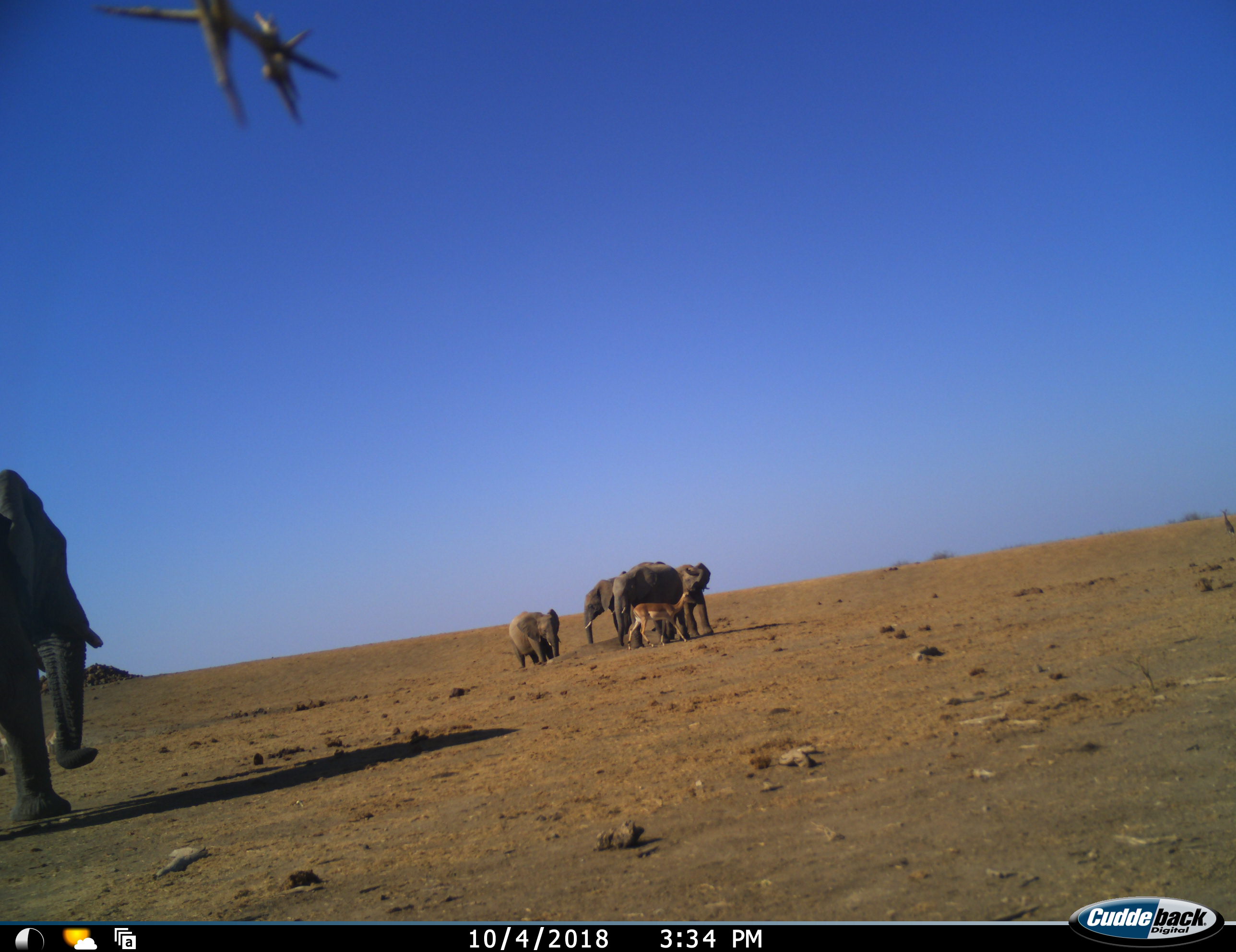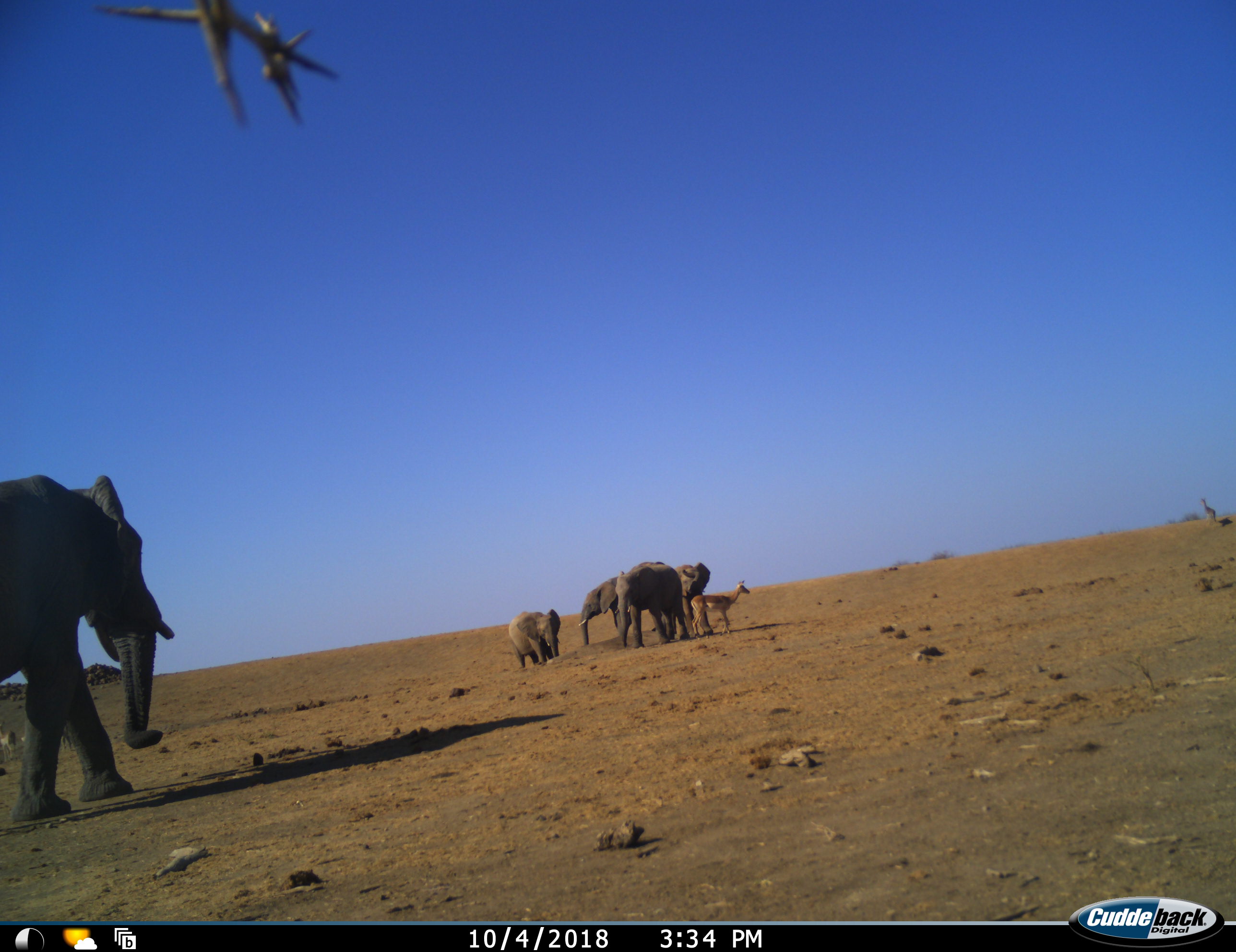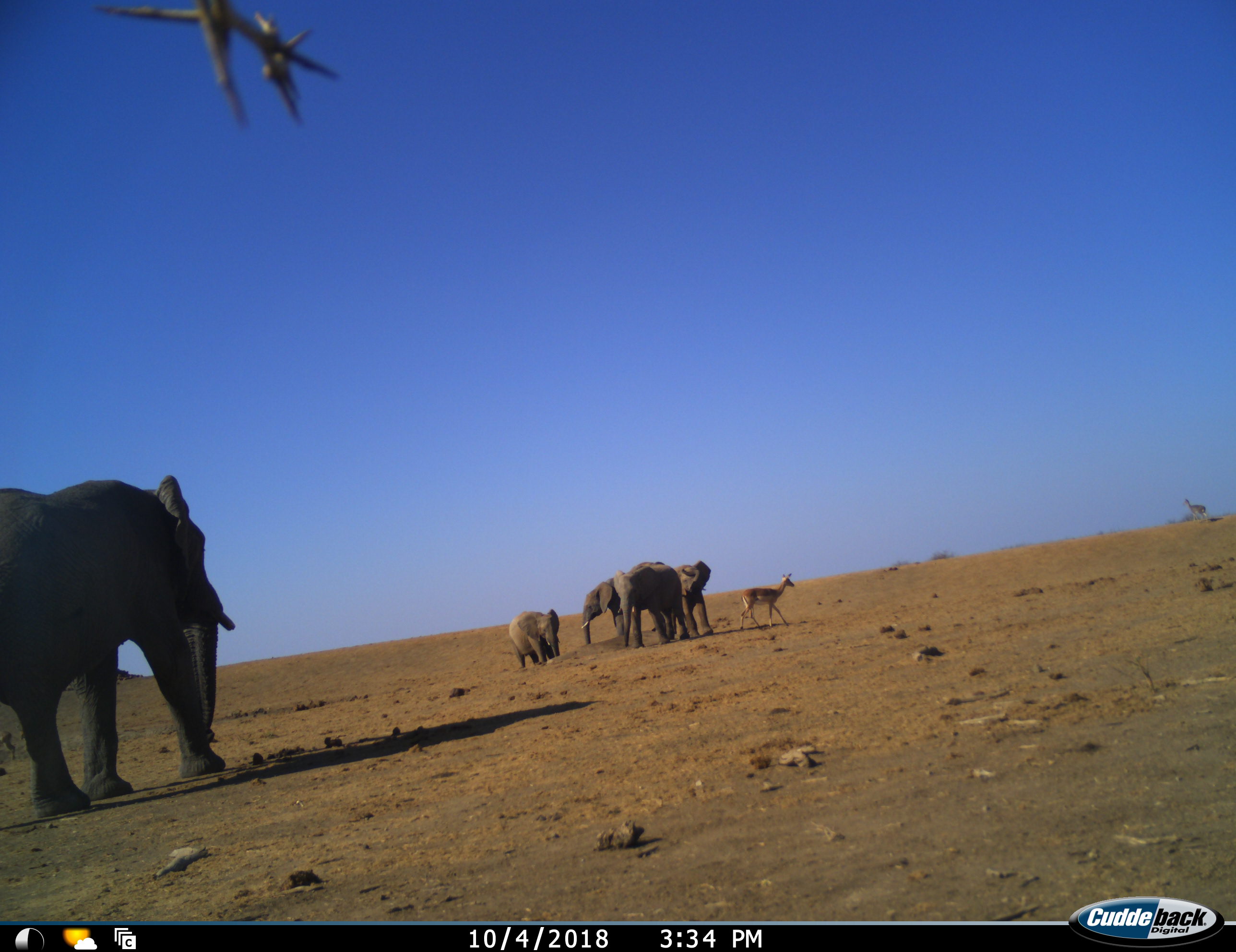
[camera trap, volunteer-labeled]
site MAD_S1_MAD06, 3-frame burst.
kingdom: Animalia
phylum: Chordata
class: Mammalia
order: Proboscidea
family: Elephantidae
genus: Loxodonta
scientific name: Loxodonta africana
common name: african bush elephant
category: elephant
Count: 5.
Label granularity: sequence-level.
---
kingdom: Animalia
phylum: Chordata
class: Mammalia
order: Artiodactyla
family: Bovidae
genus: Aepyceros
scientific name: Aepyceros melampus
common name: impala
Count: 2.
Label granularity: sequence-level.